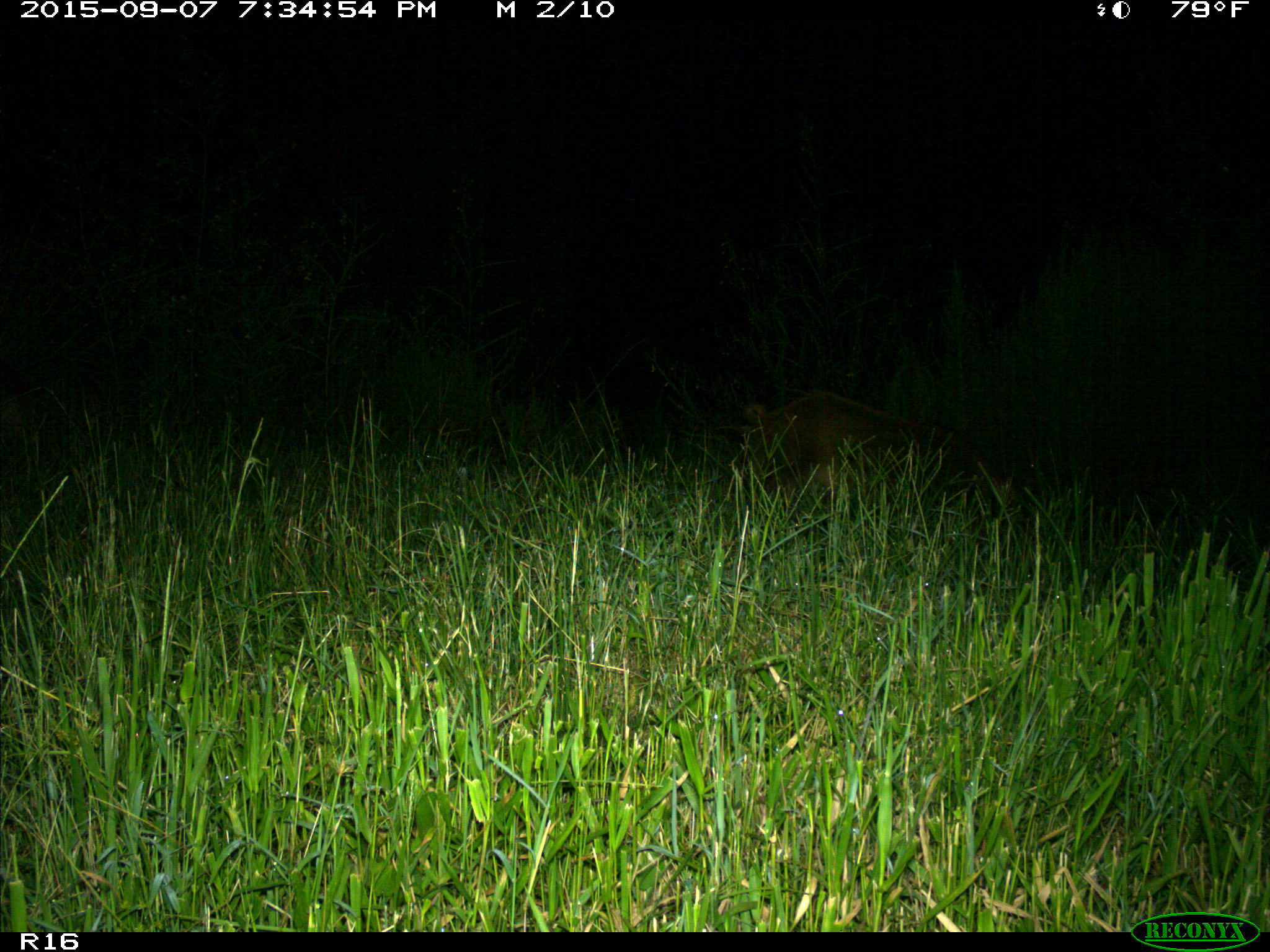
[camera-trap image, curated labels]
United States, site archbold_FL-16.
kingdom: Animalia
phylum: Chordata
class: Mammalia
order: Artiodactyla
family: Suidae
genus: Sus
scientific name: Sus scrofa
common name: wild boar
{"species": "Sus scrofa (wild boar)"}